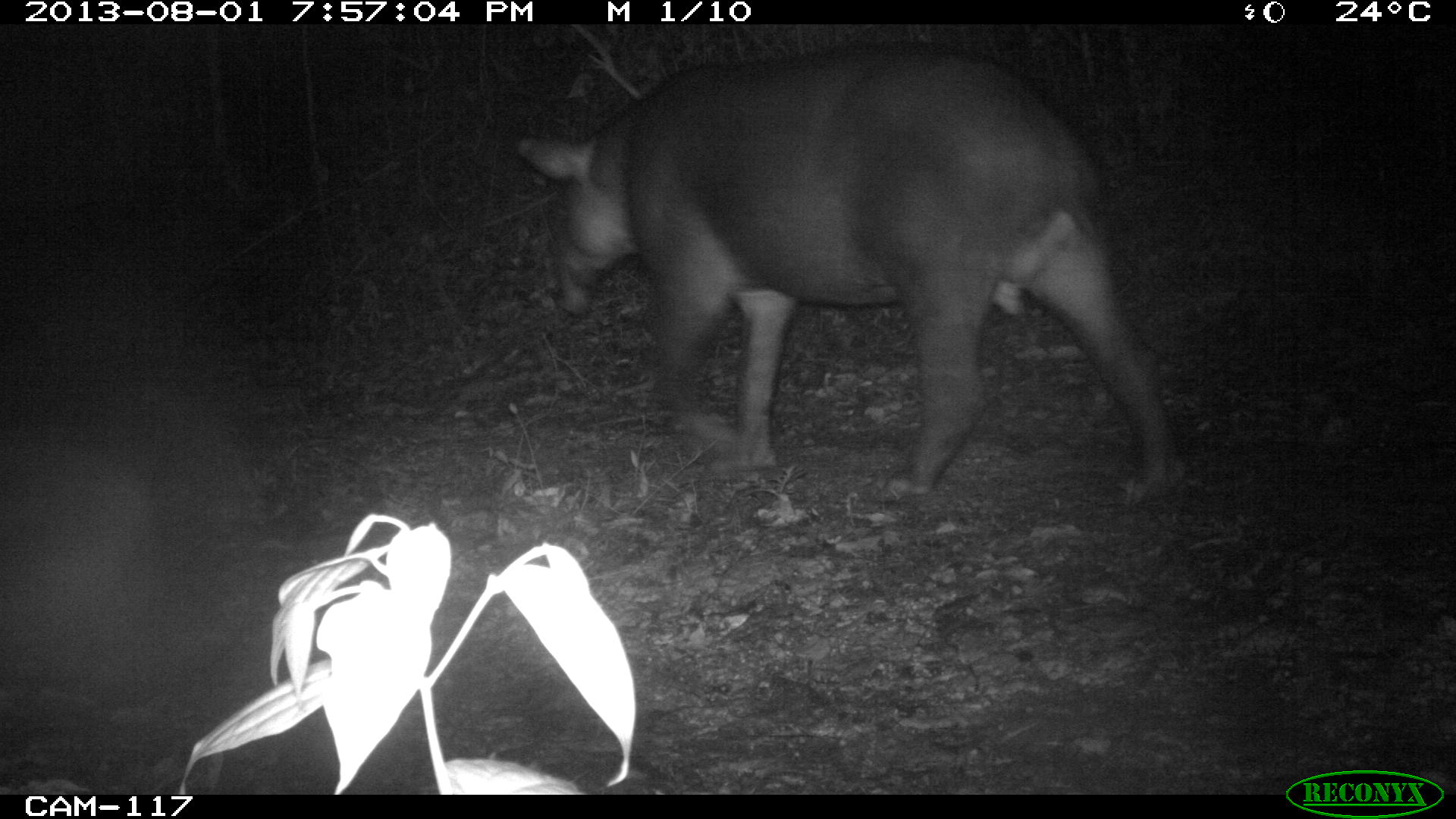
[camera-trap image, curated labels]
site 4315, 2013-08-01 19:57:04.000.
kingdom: Animalia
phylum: Chordata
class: Mammalia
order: Perissodactyla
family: Tapiridae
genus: Tapirus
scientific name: Tapirus bairdii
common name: baird's tapir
Tapirus bairdii (baird's tapir), count 1, sex male.